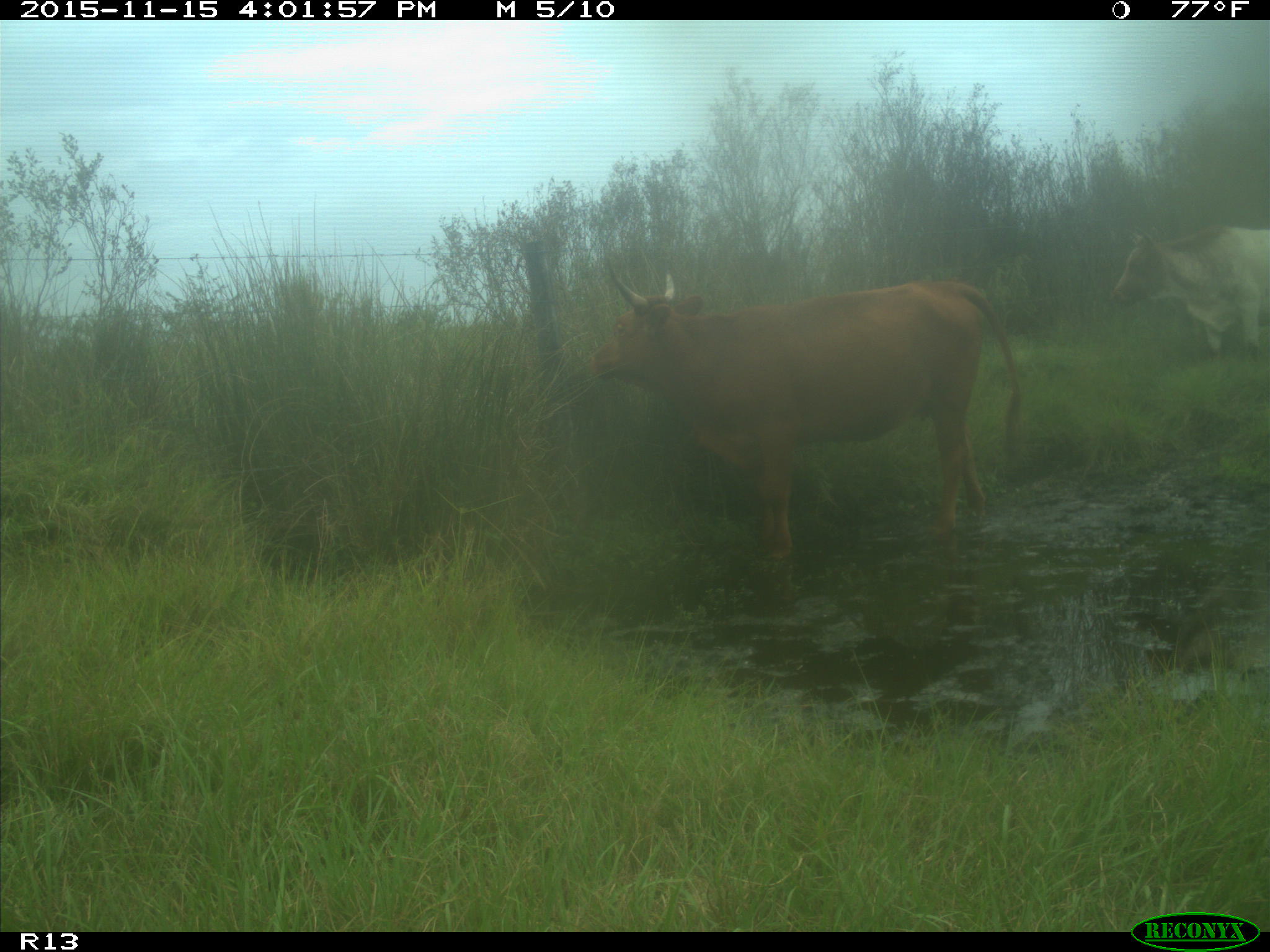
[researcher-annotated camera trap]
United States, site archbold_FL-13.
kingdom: Animalia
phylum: Chordata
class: Mammalia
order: Artiodactyla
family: Bovidae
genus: Bos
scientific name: Bos taurus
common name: domestic cow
Bos taurus (domestic cow).